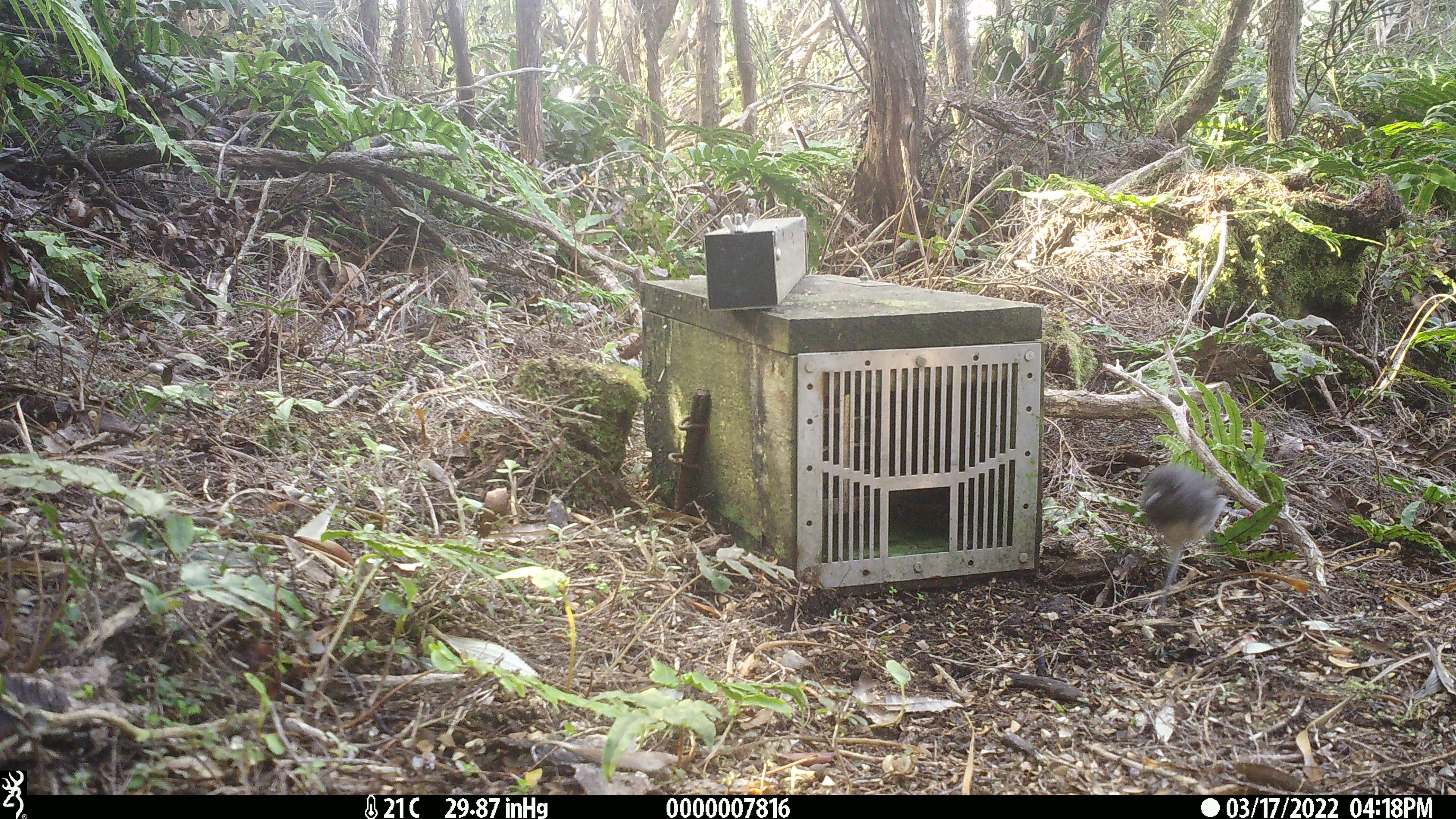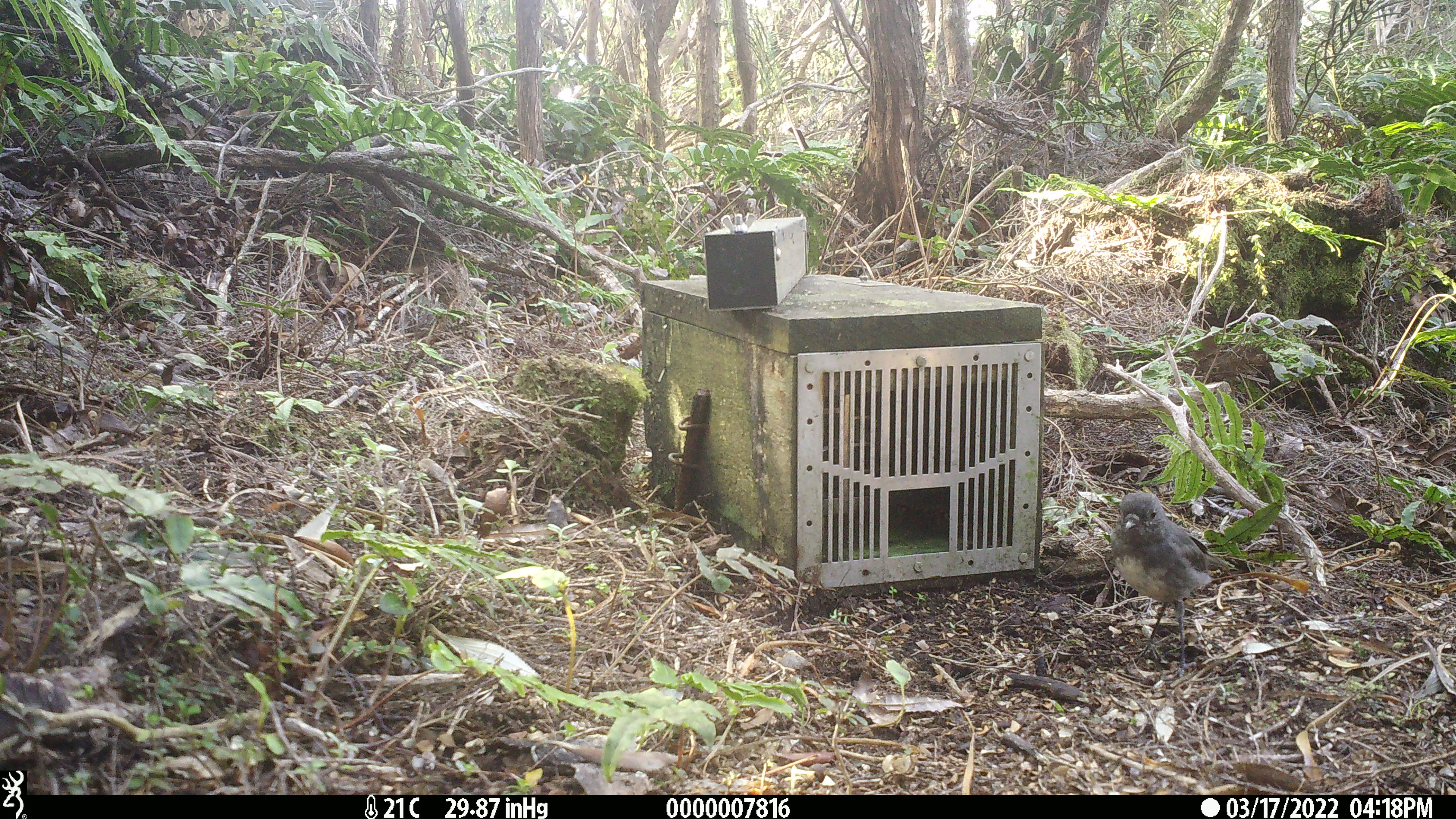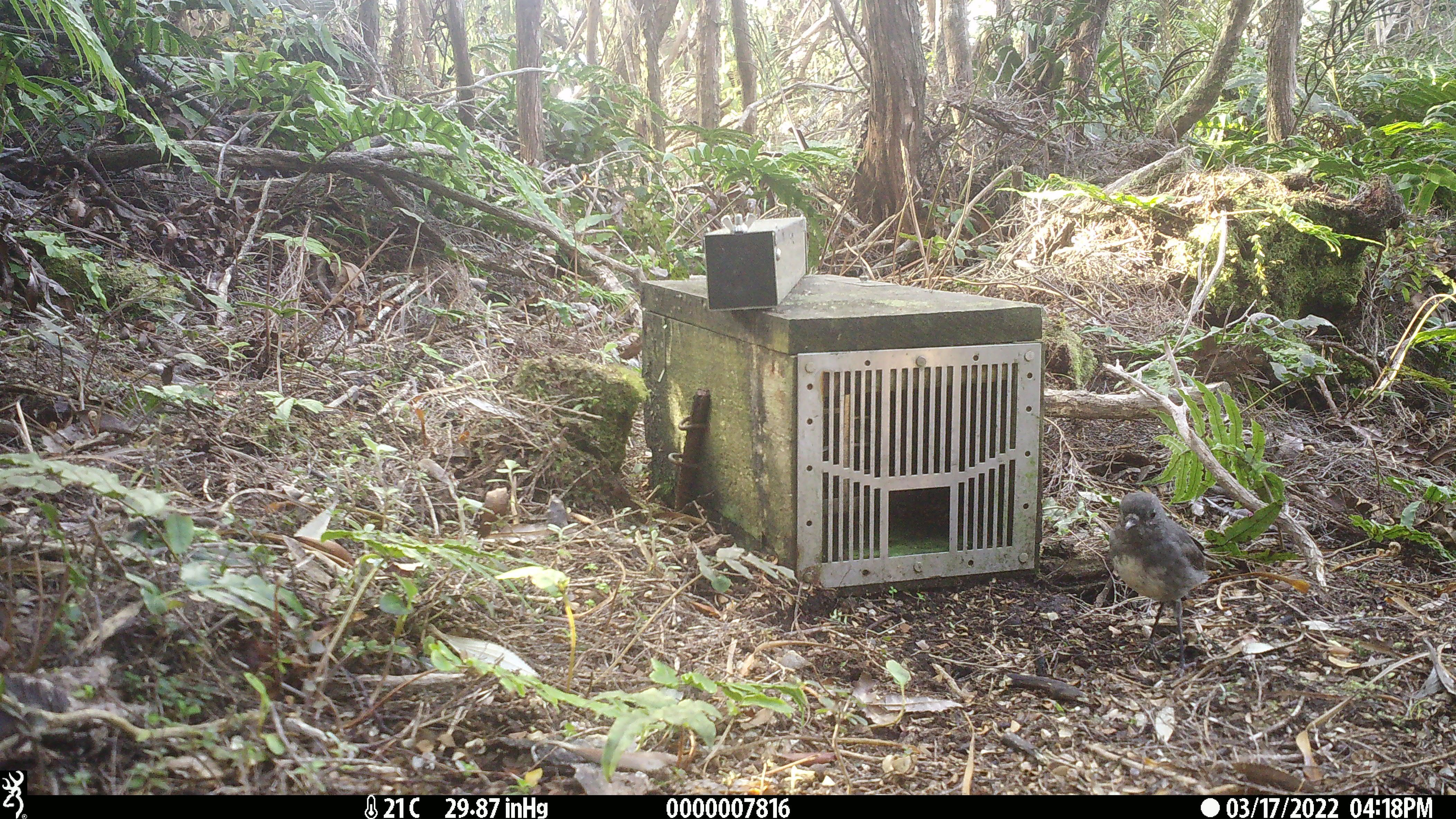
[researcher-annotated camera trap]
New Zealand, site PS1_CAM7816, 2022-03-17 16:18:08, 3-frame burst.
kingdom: Animalia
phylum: Chordata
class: Aves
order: Passeriformes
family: Petroicidae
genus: Petroica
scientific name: Petroica australis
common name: new zealand robin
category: robin